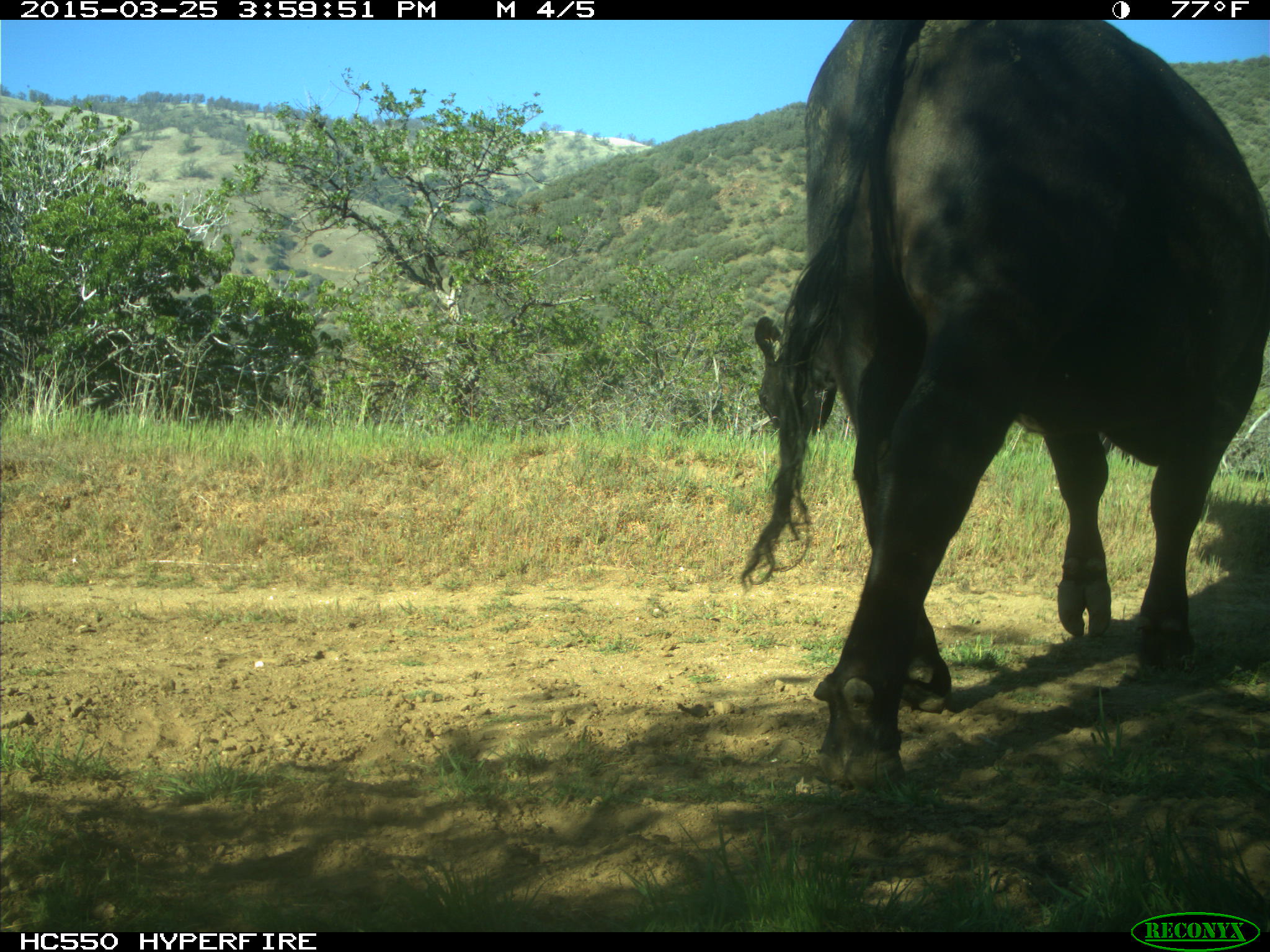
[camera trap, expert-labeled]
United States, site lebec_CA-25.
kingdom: Animalia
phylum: Chordata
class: Mammalia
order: Artiodactyla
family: Bovidae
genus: Bos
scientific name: Bos taurus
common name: domestic cow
Bos taurus (domestic cow).